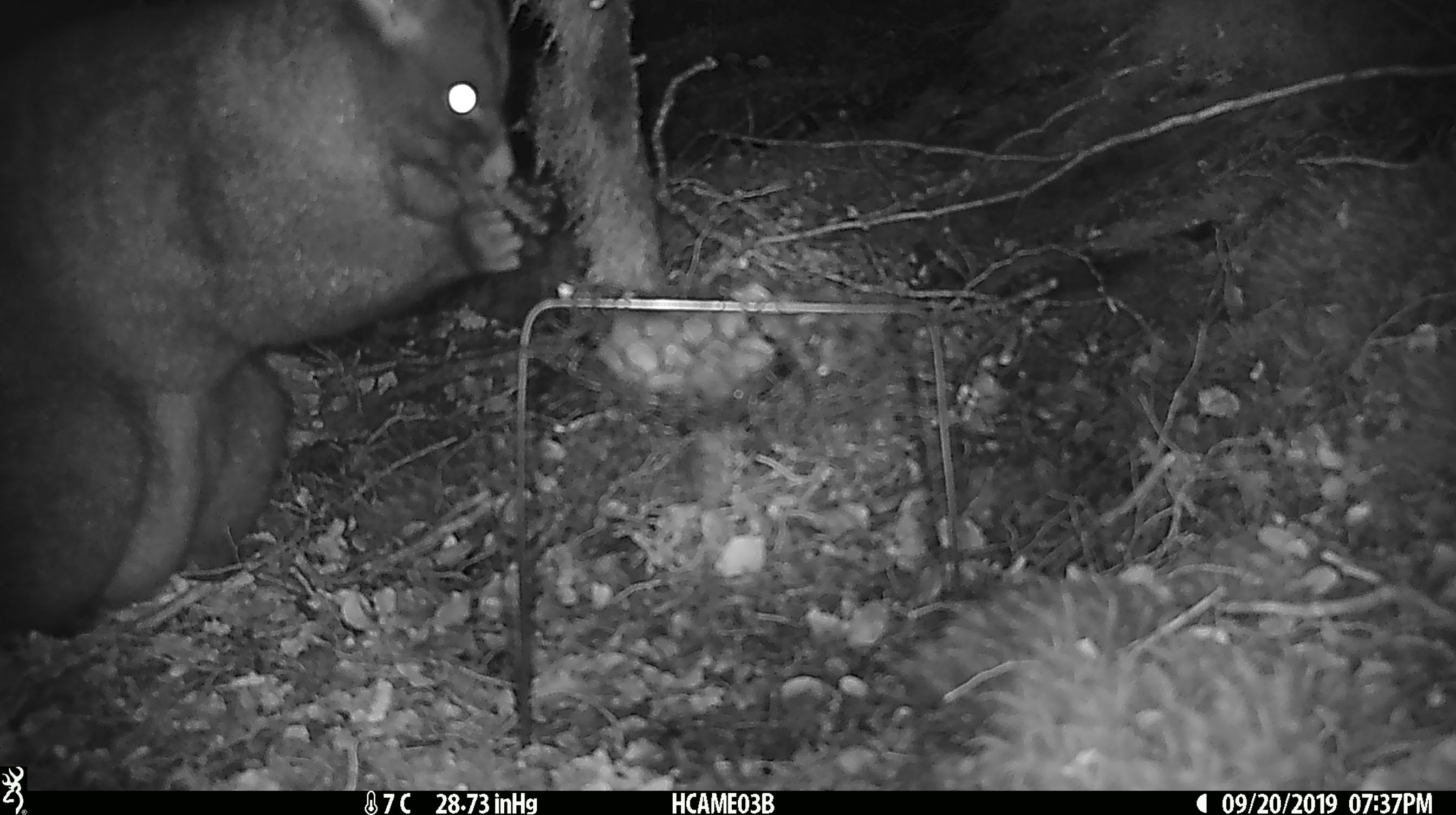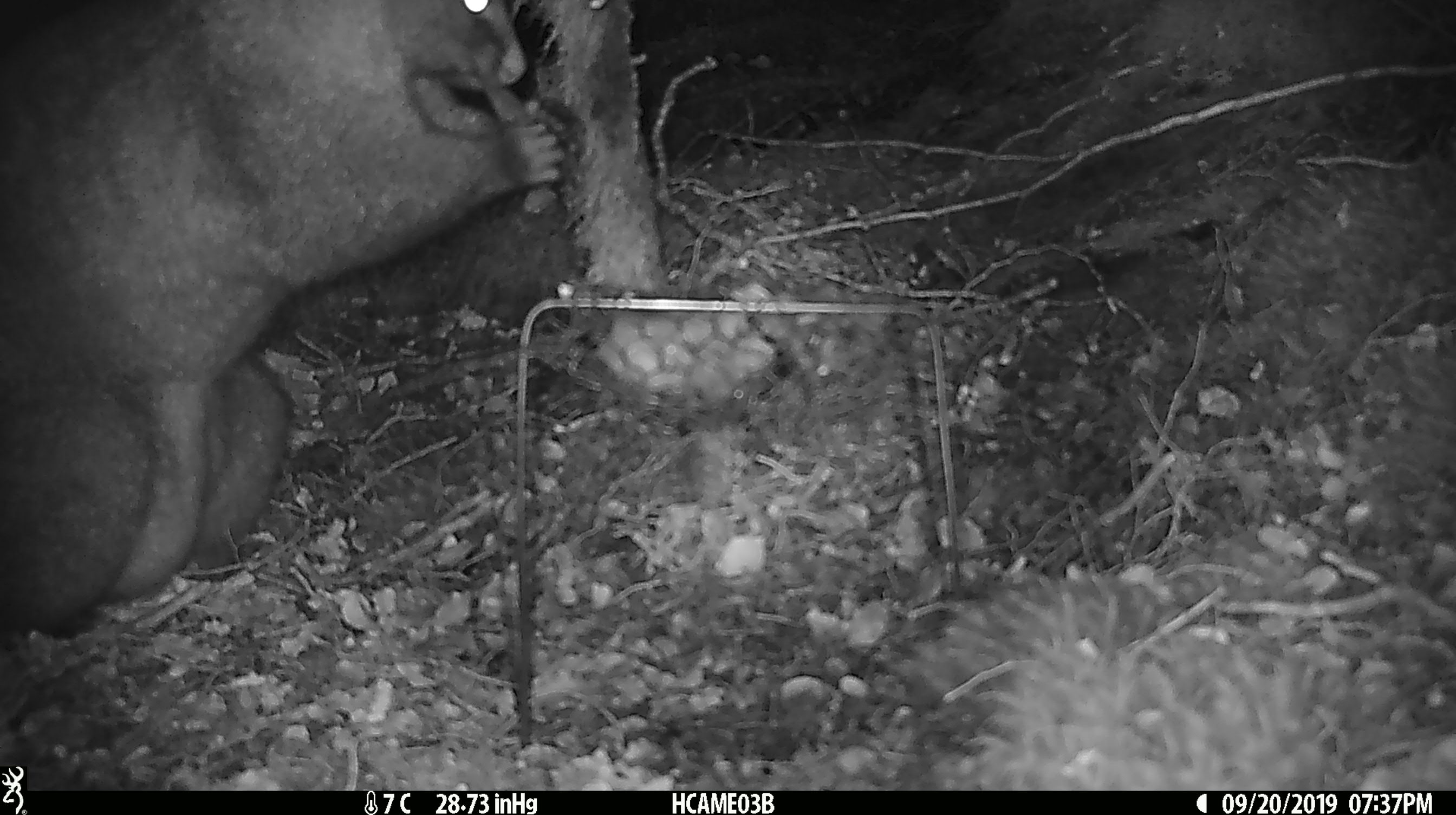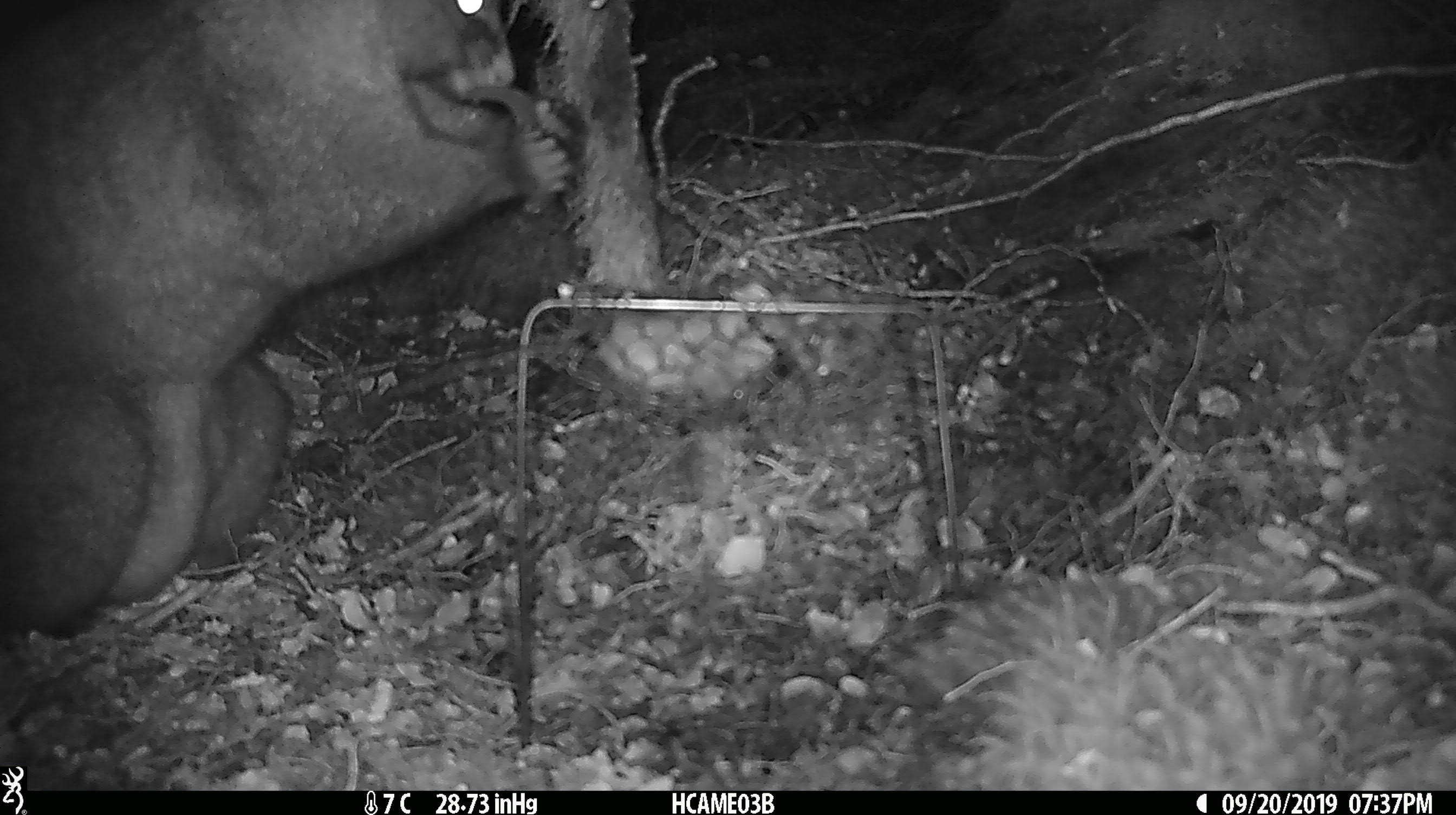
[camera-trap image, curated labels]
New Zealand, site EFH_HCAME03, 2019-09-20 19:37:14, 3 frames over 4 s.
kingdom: Animalia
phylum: Chordata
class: Mammalia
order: Diprotodontia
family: Phalangeridae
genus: Trichosurus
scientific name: Trichosurus vulpecula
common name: common brushtail possum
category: possum